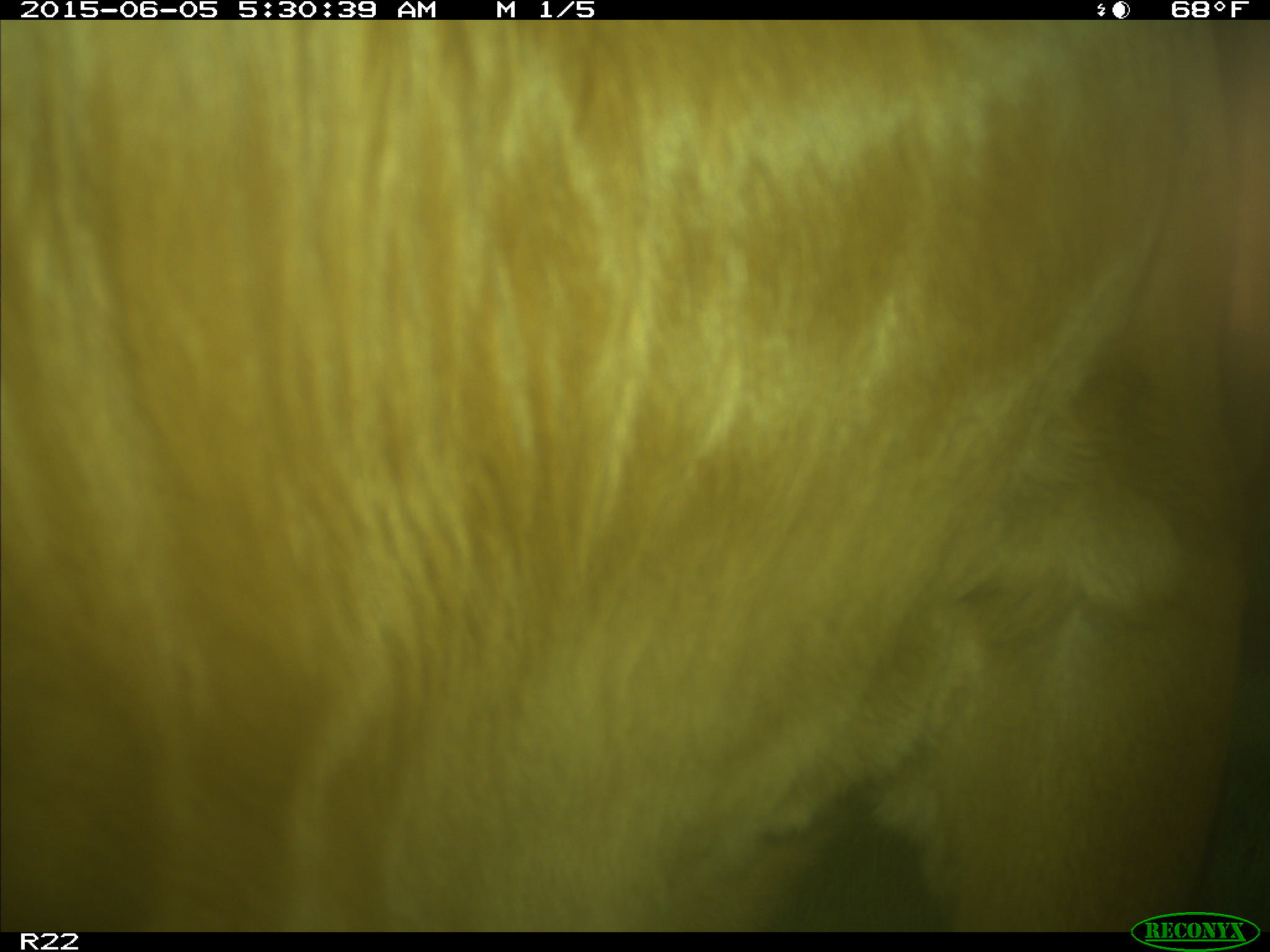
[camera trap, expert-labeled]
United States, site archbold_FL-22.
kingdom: Animalia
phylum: Chordata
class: Mammalia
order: Artiodactyla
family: Bovidae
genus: Bos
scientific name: Bos taurus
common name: domestic cow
Bos taurus (domestic cow).